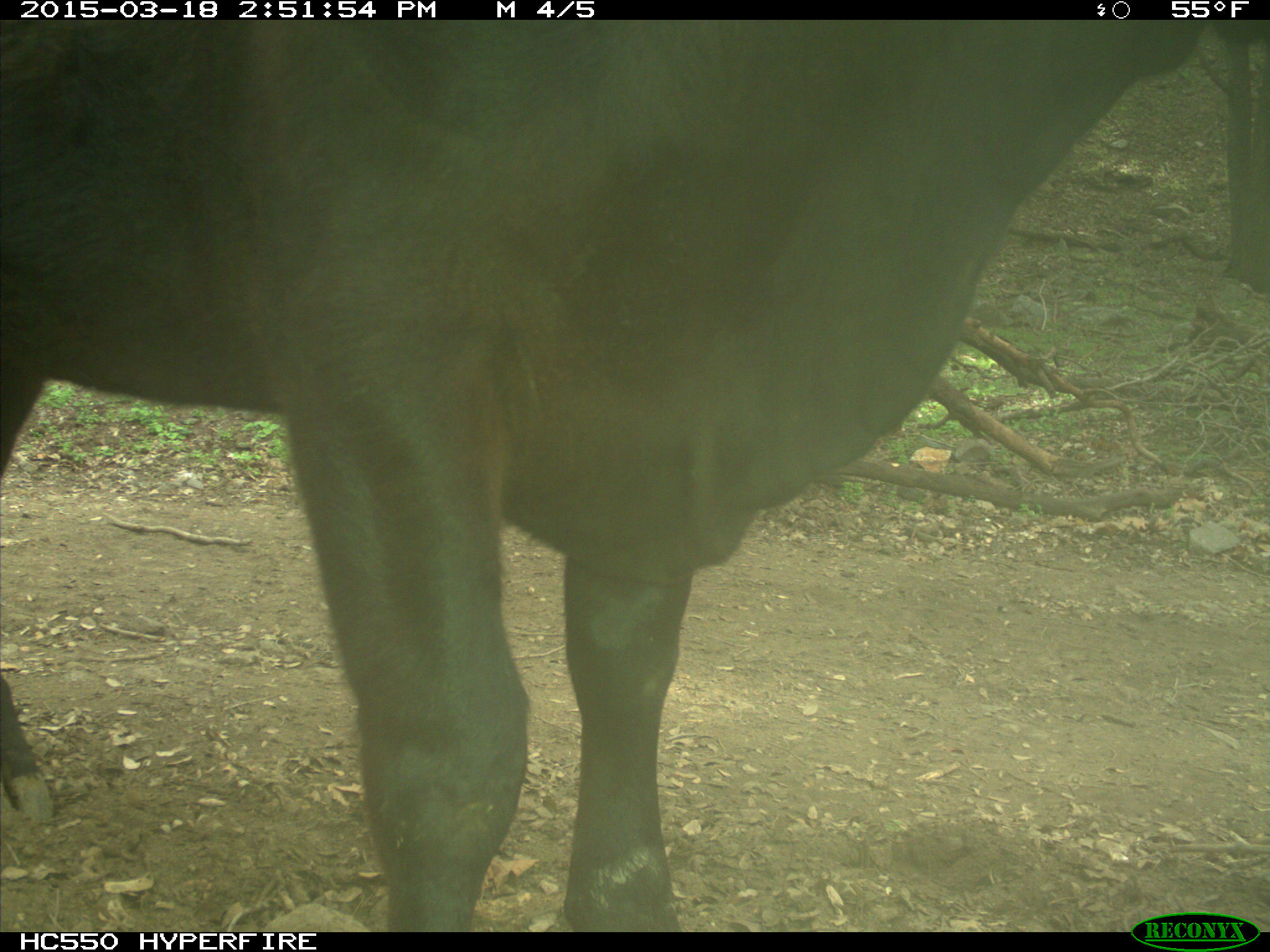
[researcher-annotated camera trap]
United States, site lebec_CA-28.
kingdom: Animalia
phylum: Chordata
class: Mammalia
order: Artiodactyla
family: Bovidae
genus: Bos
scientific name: Bos taurus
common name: domestic cow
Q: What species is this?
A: Bos taurus (domestic cow).